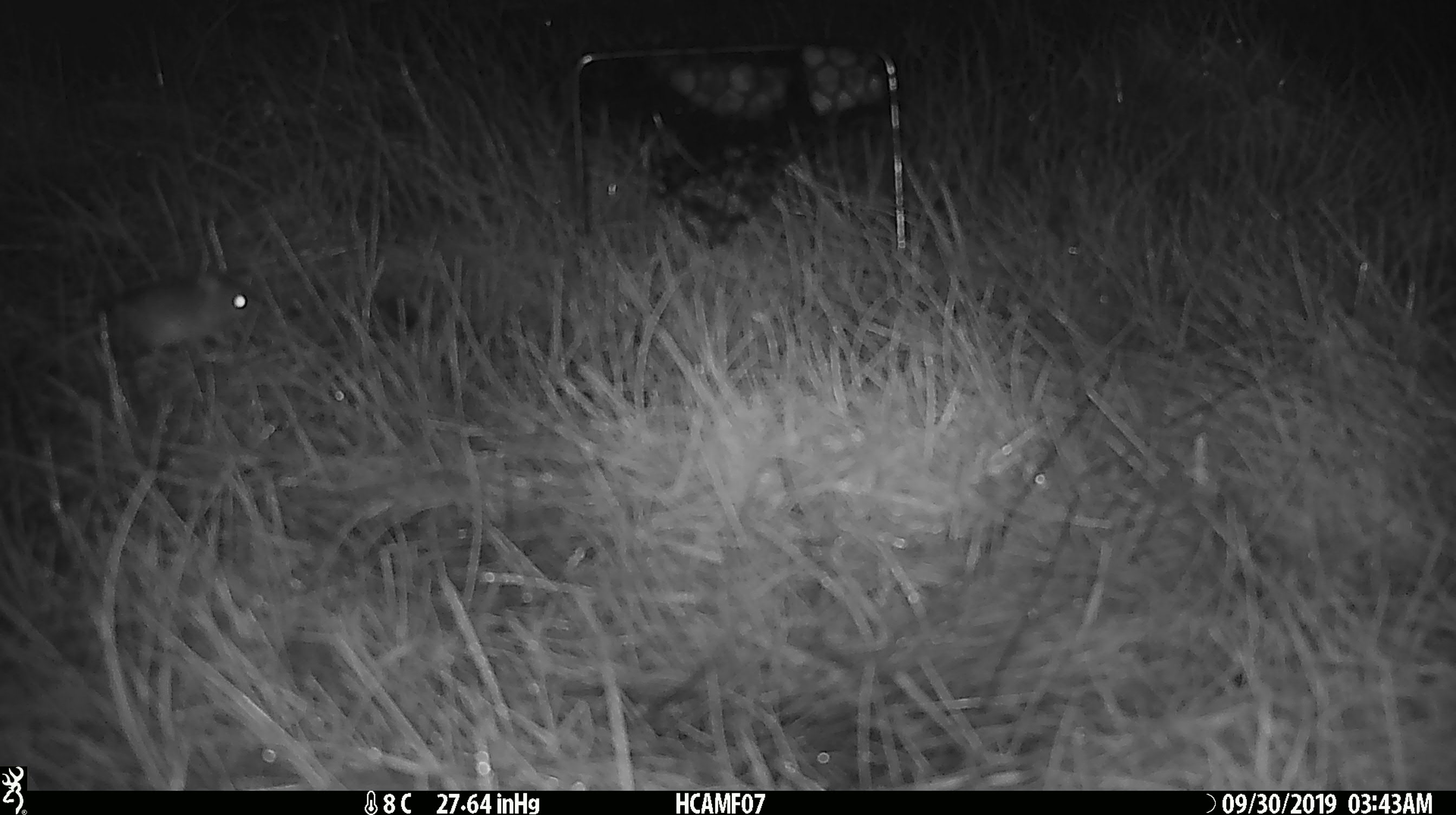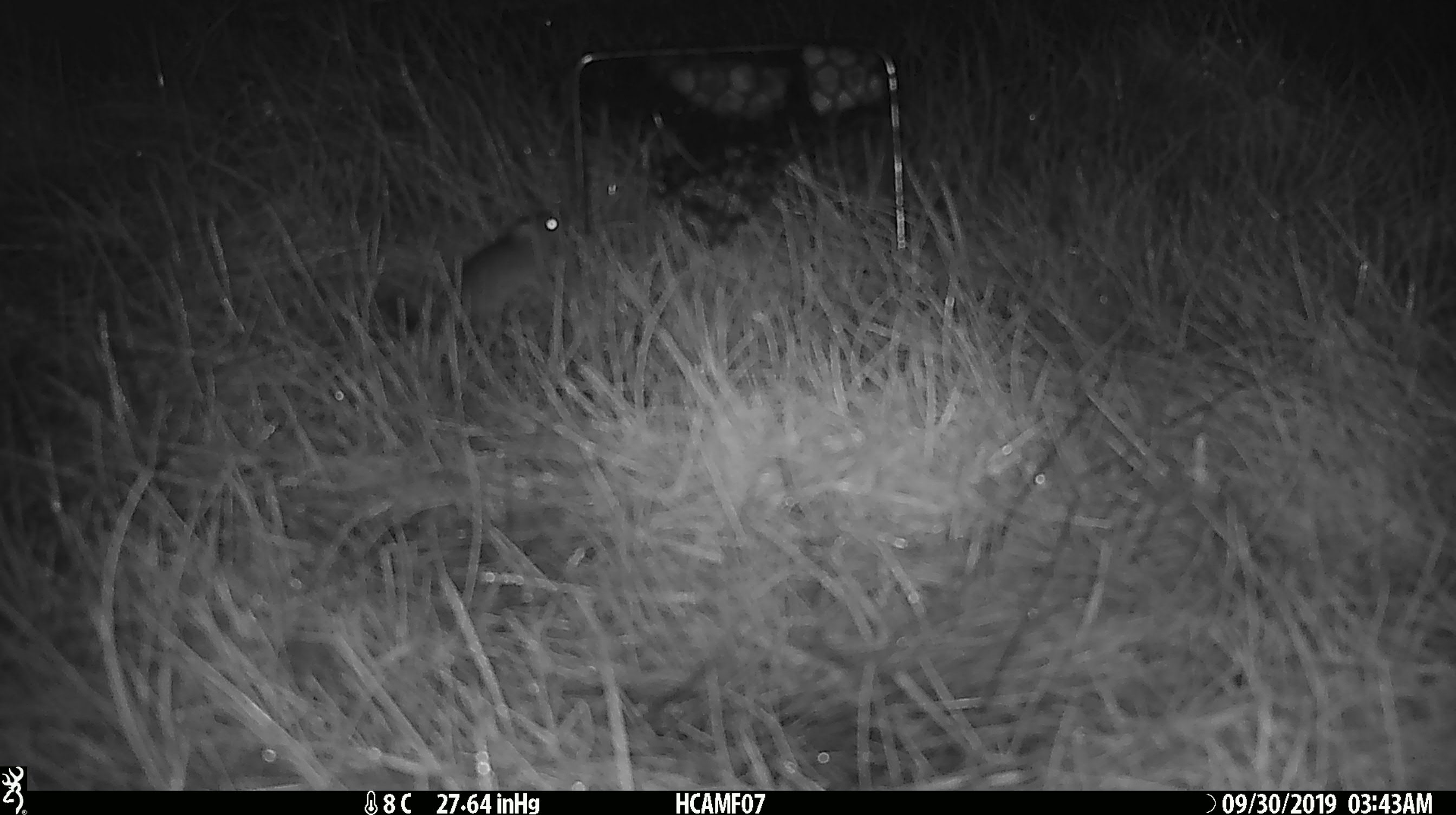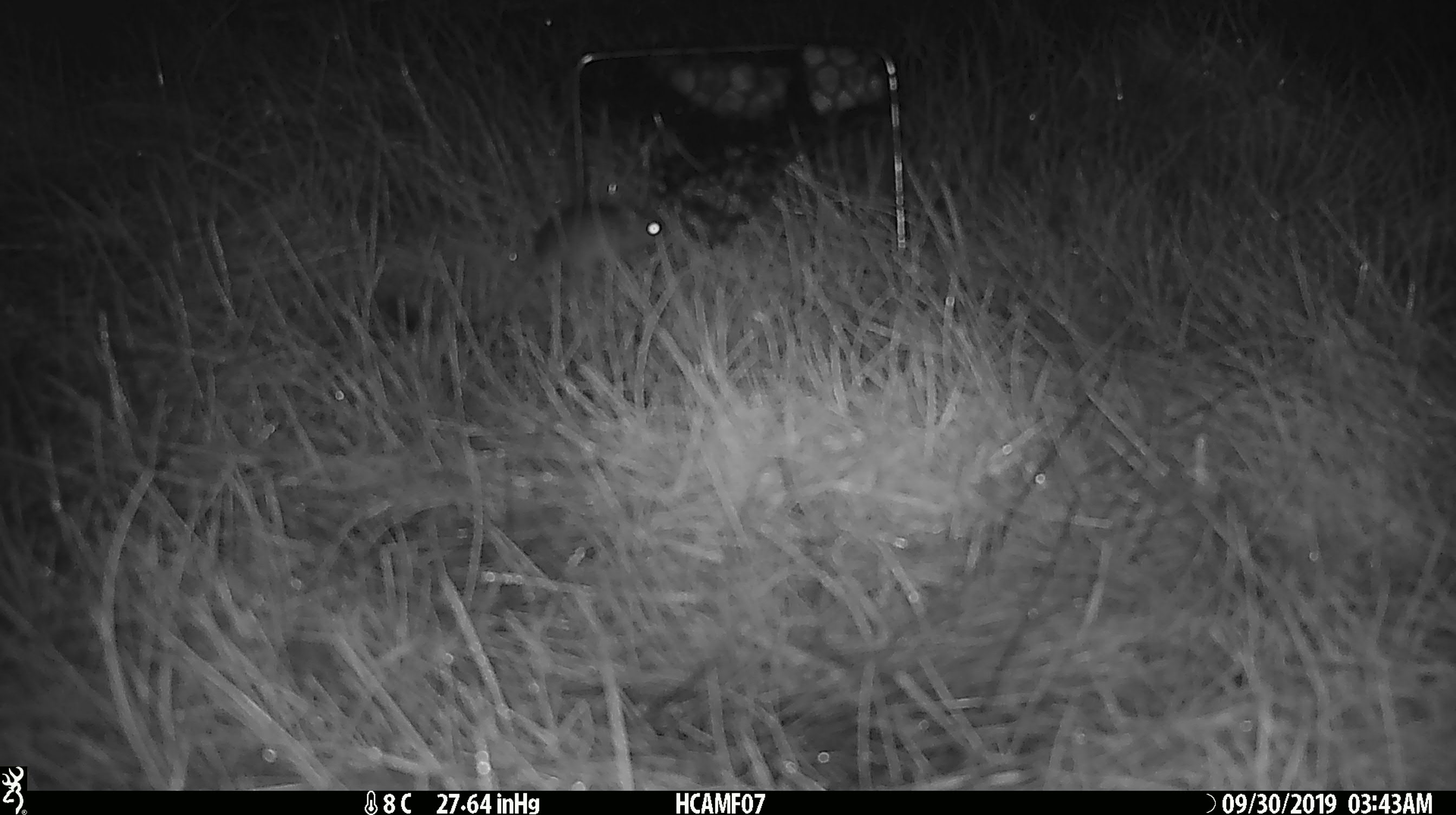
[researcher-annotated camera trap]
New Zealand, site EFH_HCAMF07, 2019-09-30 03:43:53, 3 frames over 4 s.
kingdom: Animalia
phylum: Chordata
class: Mammalia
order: Rodentia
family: Muridae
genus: Mus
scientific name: Mus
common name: mouse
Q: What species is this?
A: Mouse (Mus).